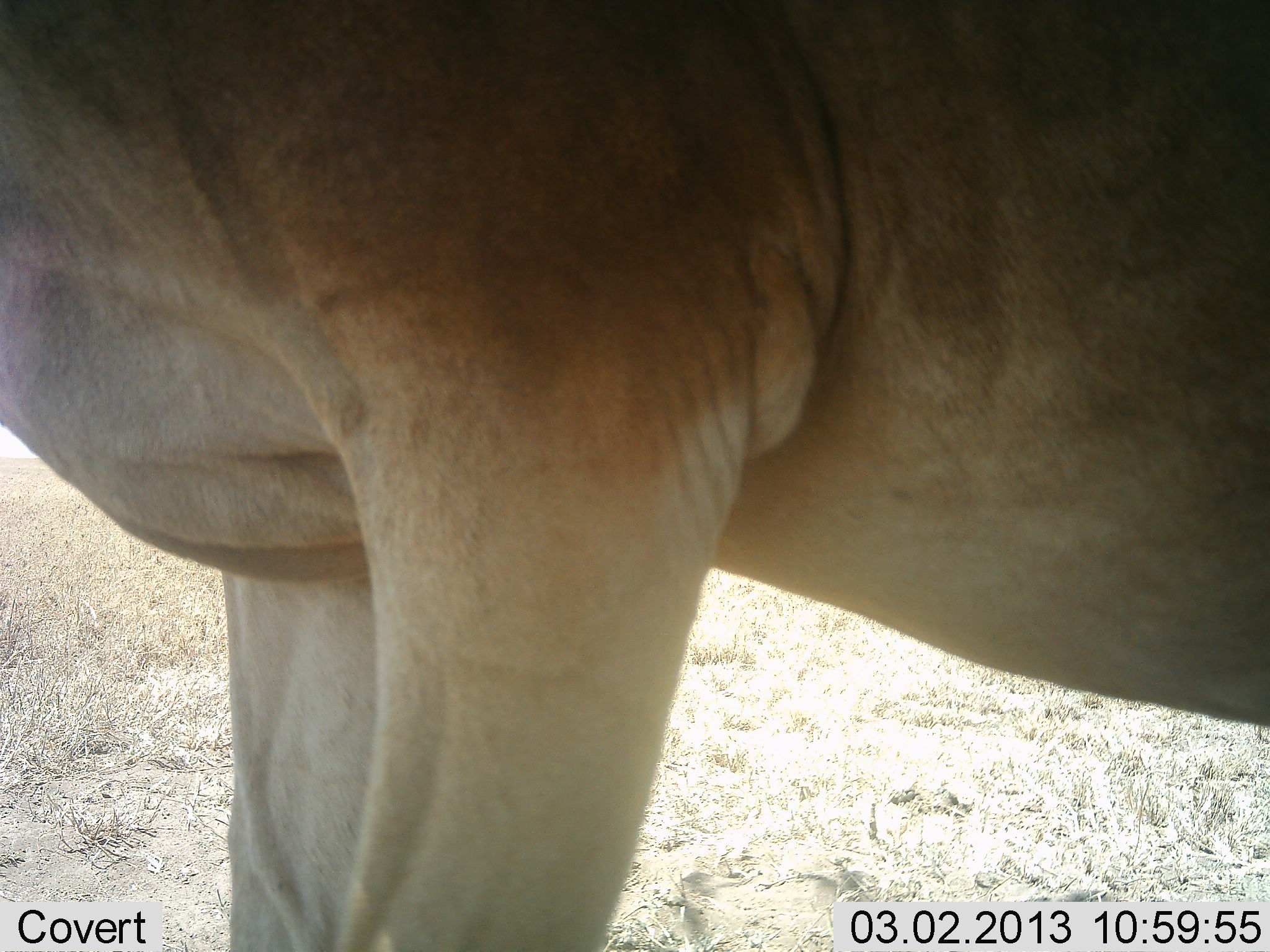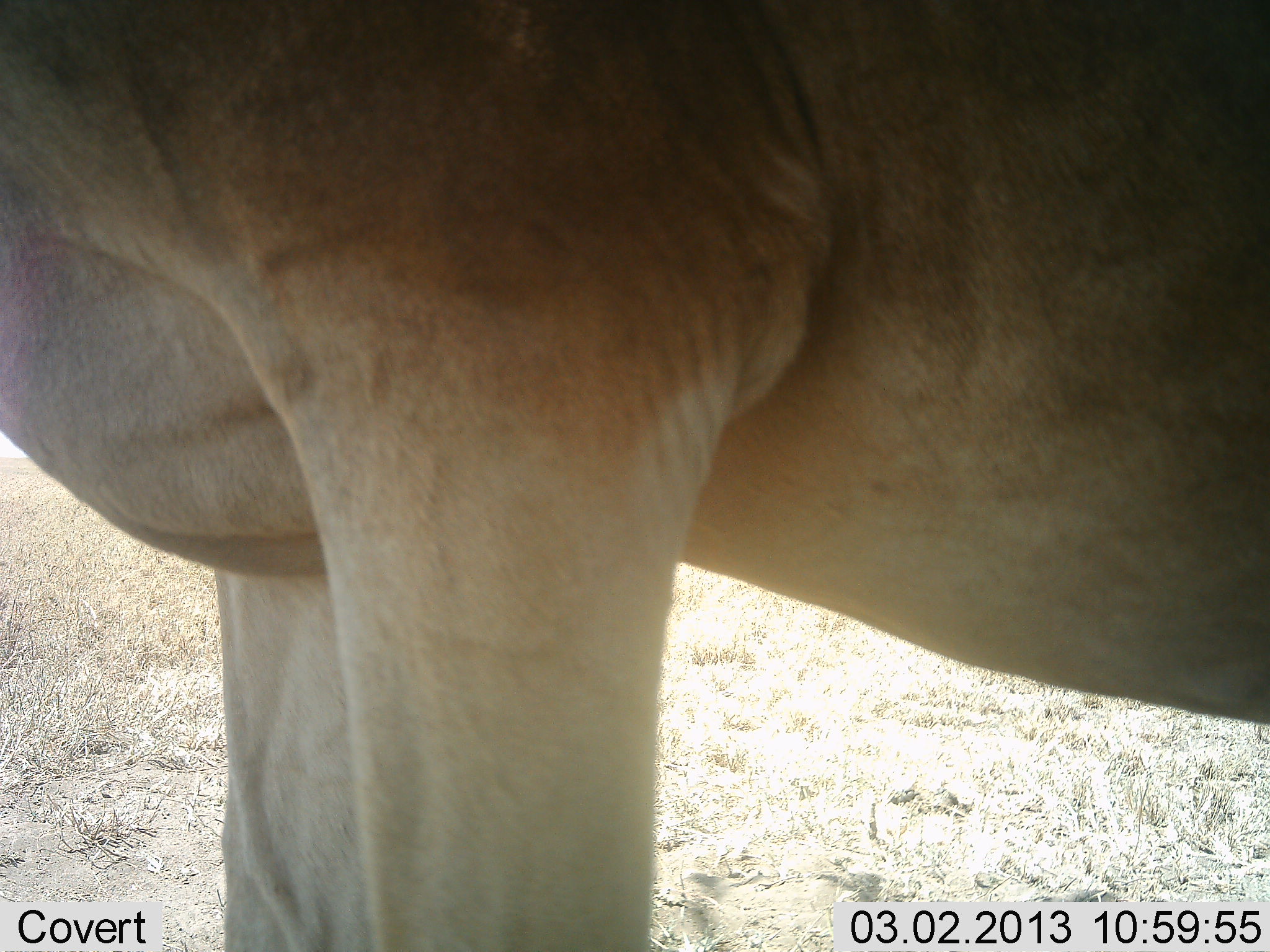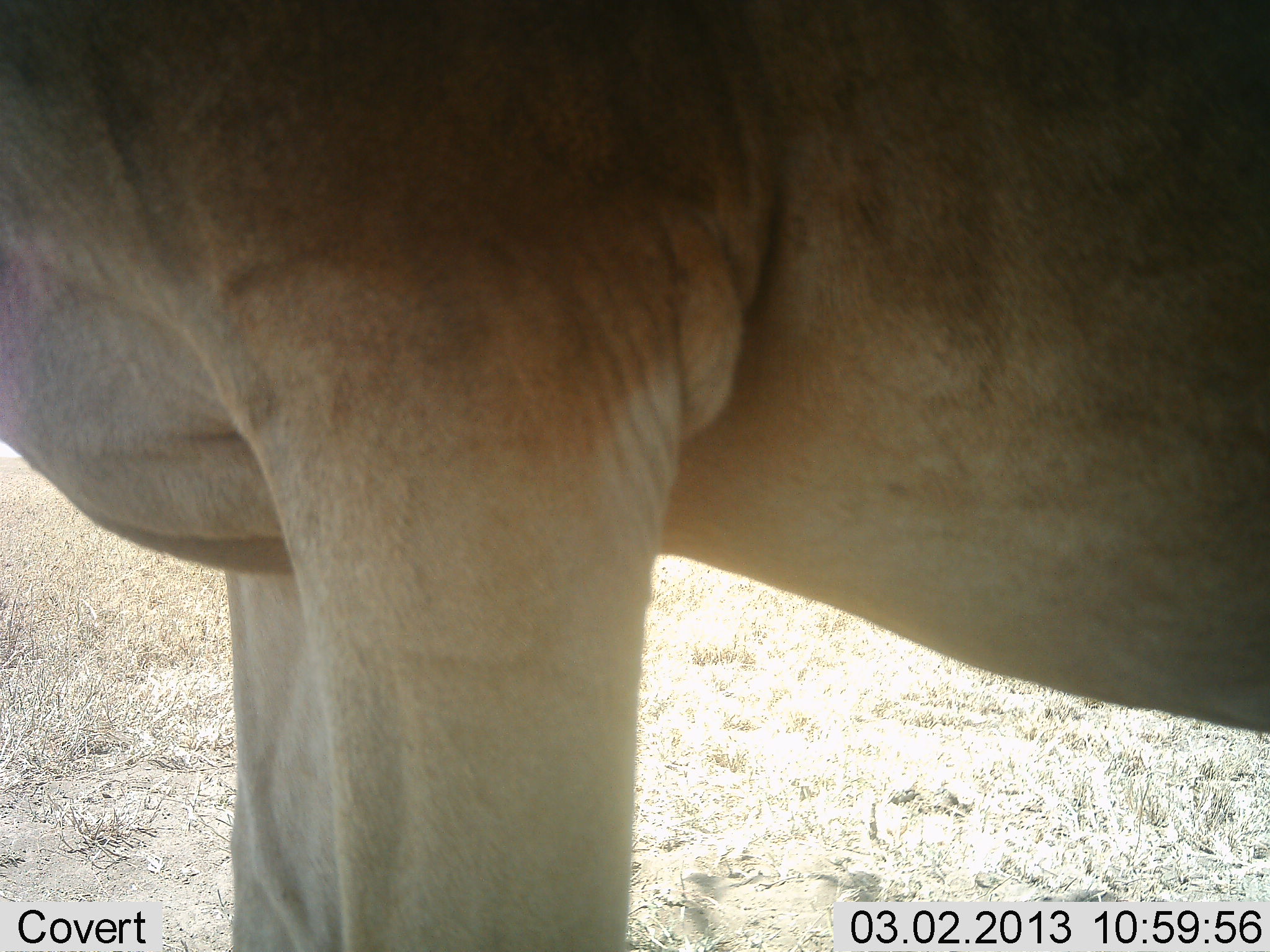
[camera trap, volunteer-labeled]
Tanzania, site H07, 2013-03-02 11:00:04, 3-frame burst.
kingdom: Animalia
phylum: Chordata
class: Mammalia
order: Artiodactyla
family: Bovidae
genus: Alcelaphus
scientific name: Alcelaphus buselaphus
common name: hartebeest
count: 1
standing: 100%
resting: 0%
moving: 0%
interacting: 0%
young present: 0%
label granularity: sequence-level